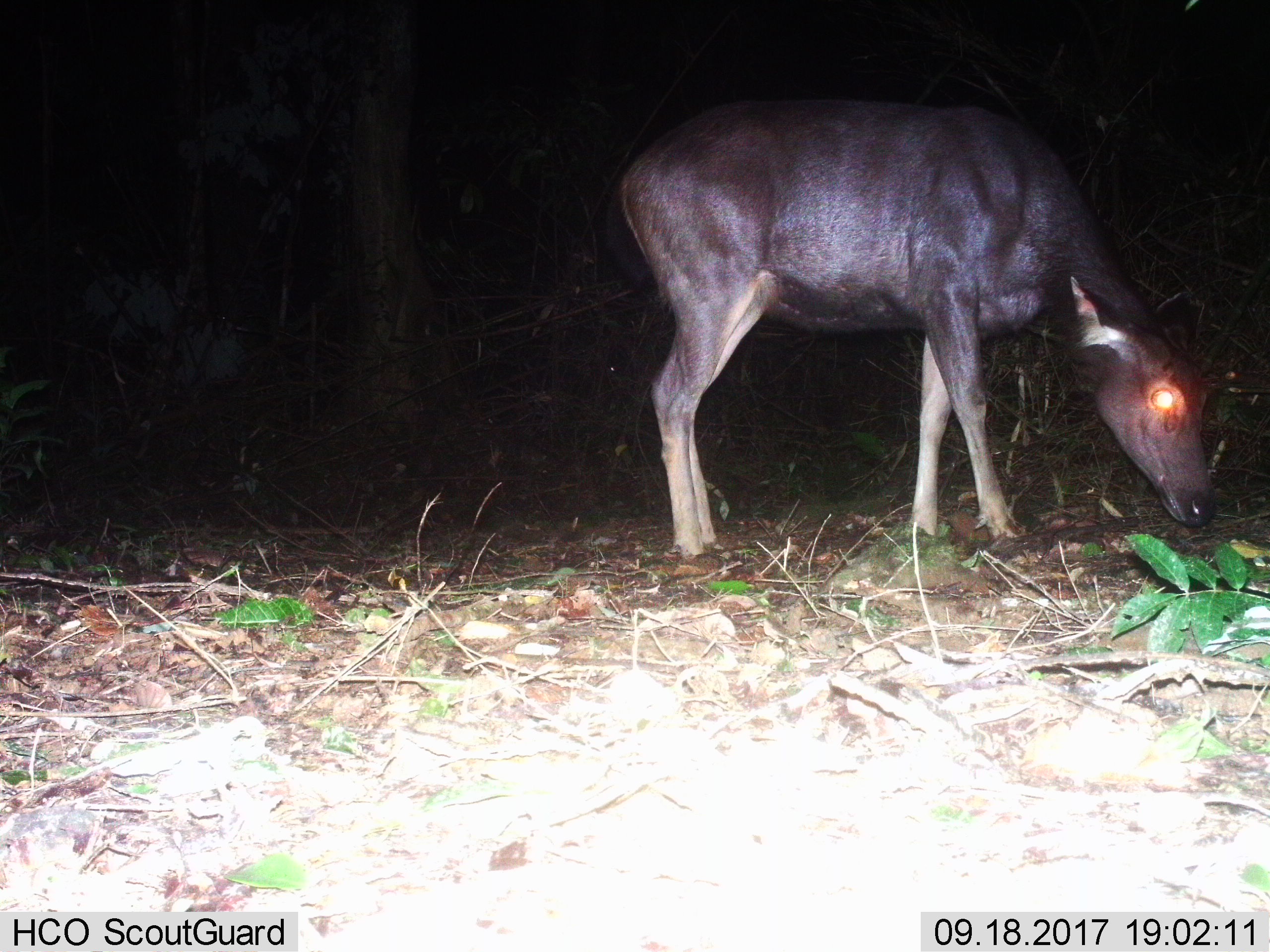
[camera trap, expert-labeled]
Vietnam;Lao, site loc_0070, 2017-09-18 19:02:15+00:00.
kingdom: Animalia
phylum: Chordata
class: Mammalia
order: Artiodactyla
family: Cervidae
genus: Rusa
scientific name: Rusa unicolor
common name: sambar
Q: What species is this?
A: Sambar (Rusa unicolor).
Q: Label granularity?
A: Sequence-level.